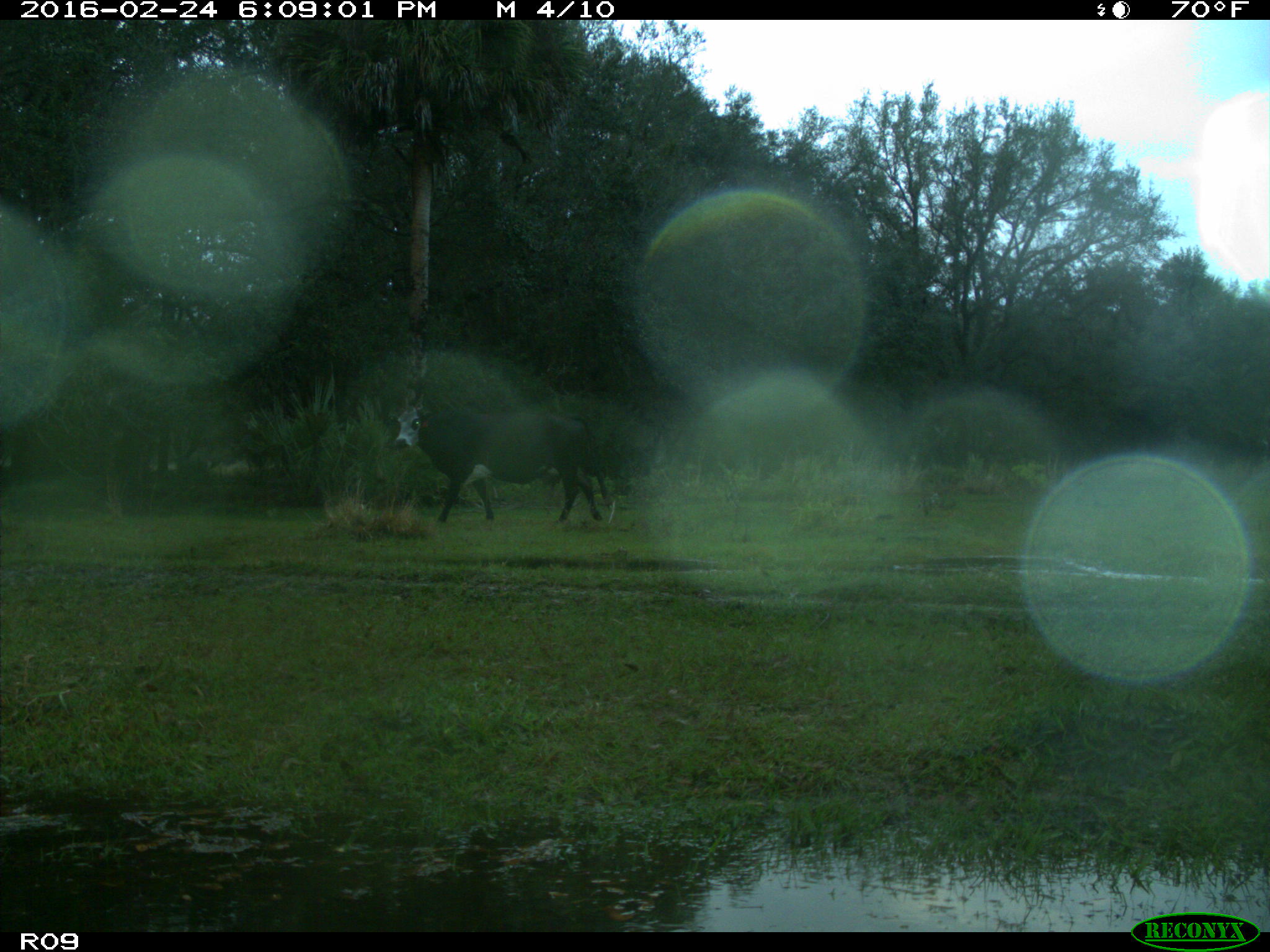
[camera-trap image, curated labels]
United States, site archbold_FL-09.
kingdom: Animalia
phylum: Chordata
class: Mammalia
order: Artiodactyla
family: Bovidae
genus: Bos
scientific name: Bos taurus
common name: domestic cow